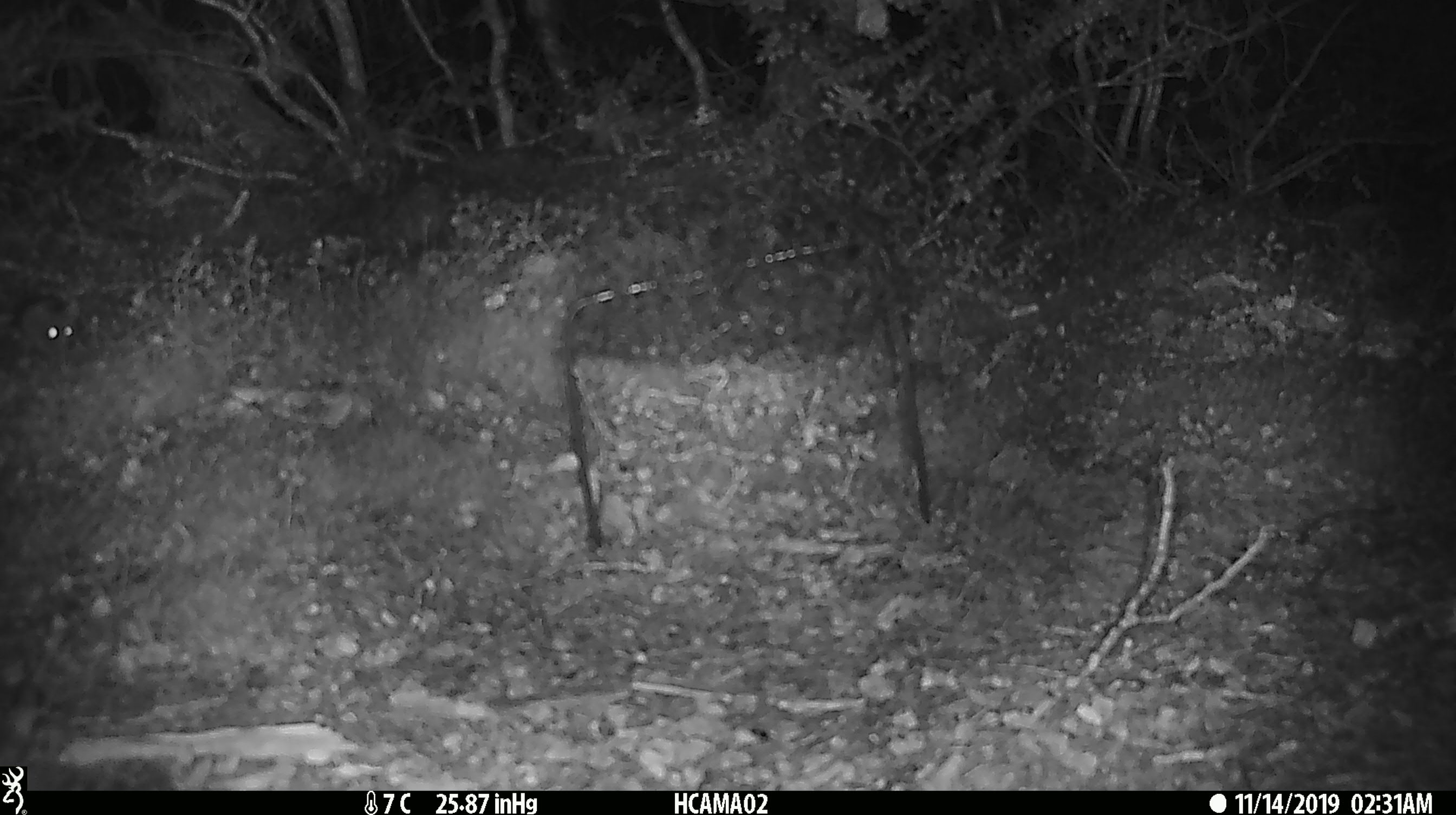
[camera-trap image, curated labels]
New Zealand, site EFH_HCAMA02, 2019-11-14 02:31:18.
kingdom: Animalia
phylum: Chordata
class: Mammalia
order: Rodentia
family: Muridae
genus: Mus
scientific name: Mus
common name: mouse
Mouse (Mus).